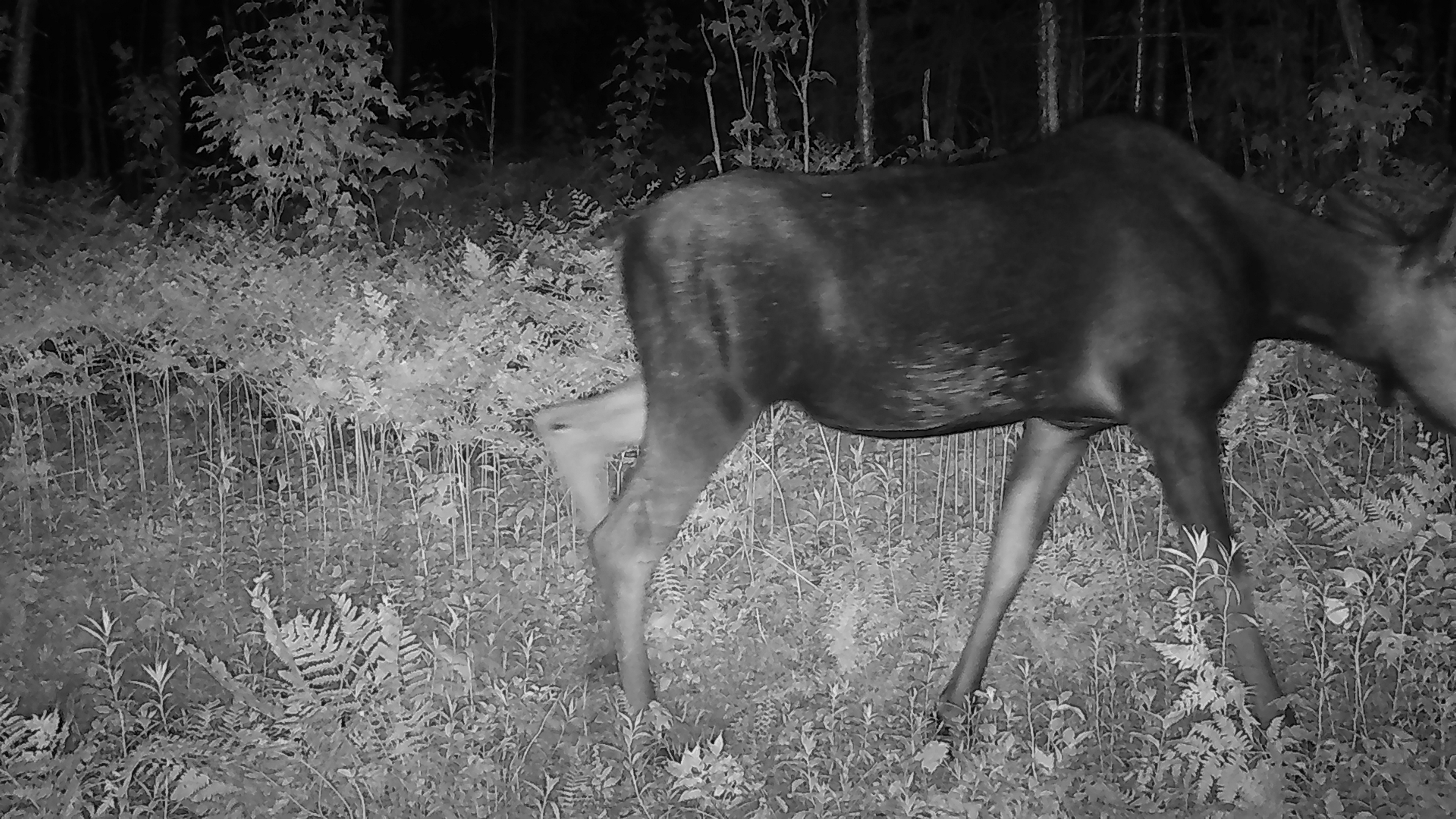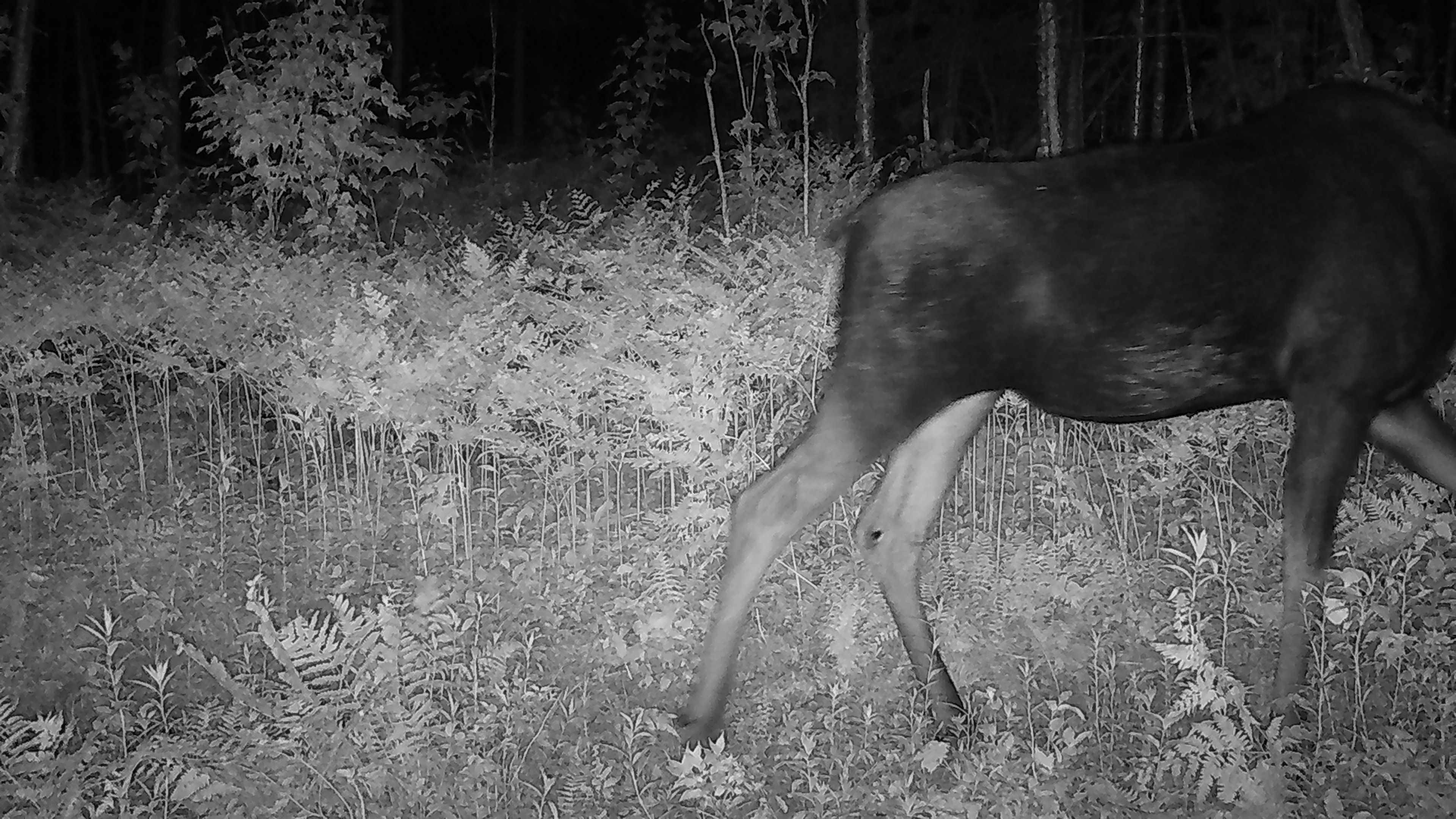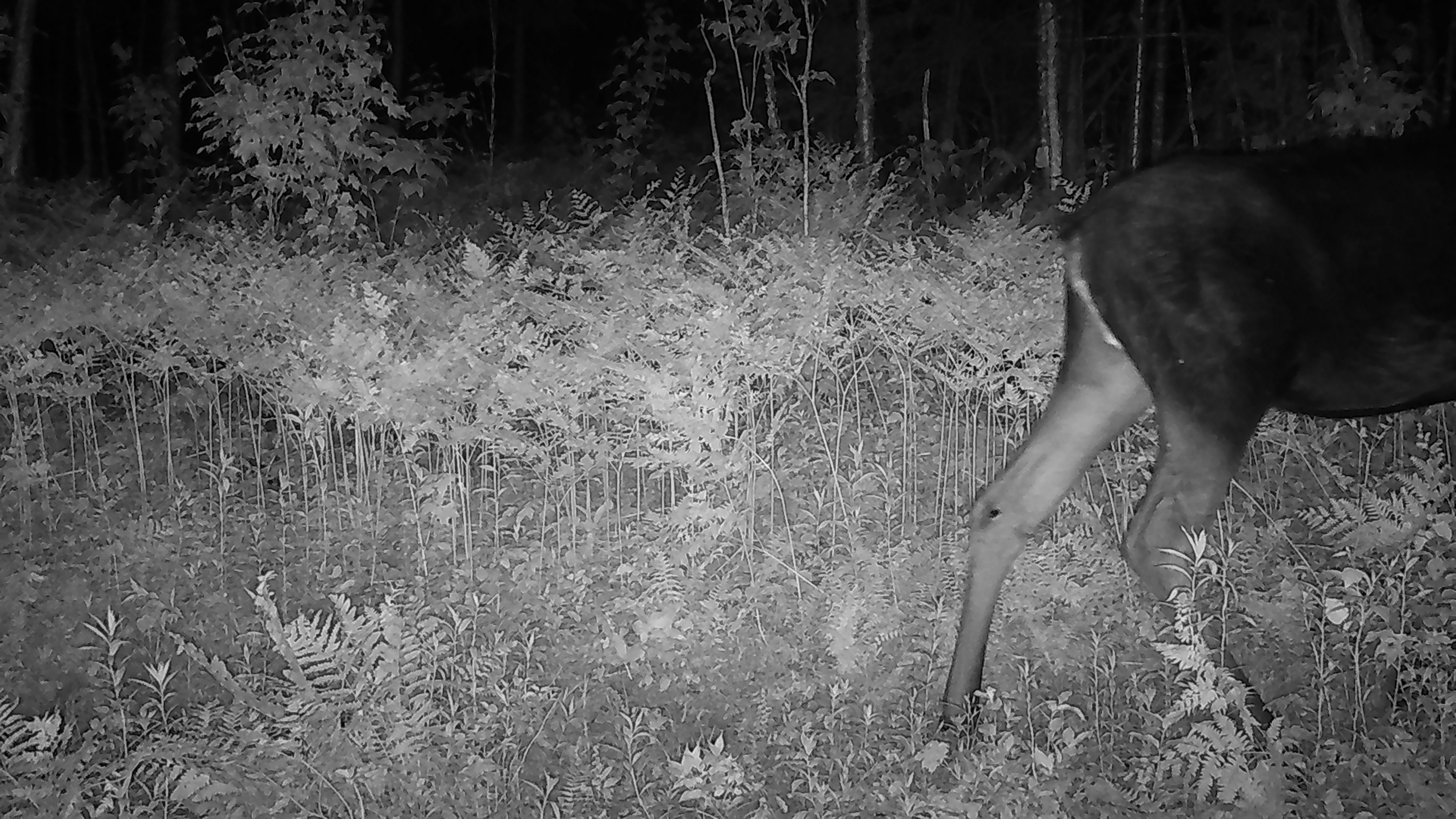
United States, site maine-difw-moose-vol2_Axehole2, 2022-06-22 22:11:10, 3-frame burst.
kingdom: Animalia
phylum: Chordata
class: Mammalia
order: Artiodactyla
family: Cervidae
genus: Alces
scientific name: Alces alces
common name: moose